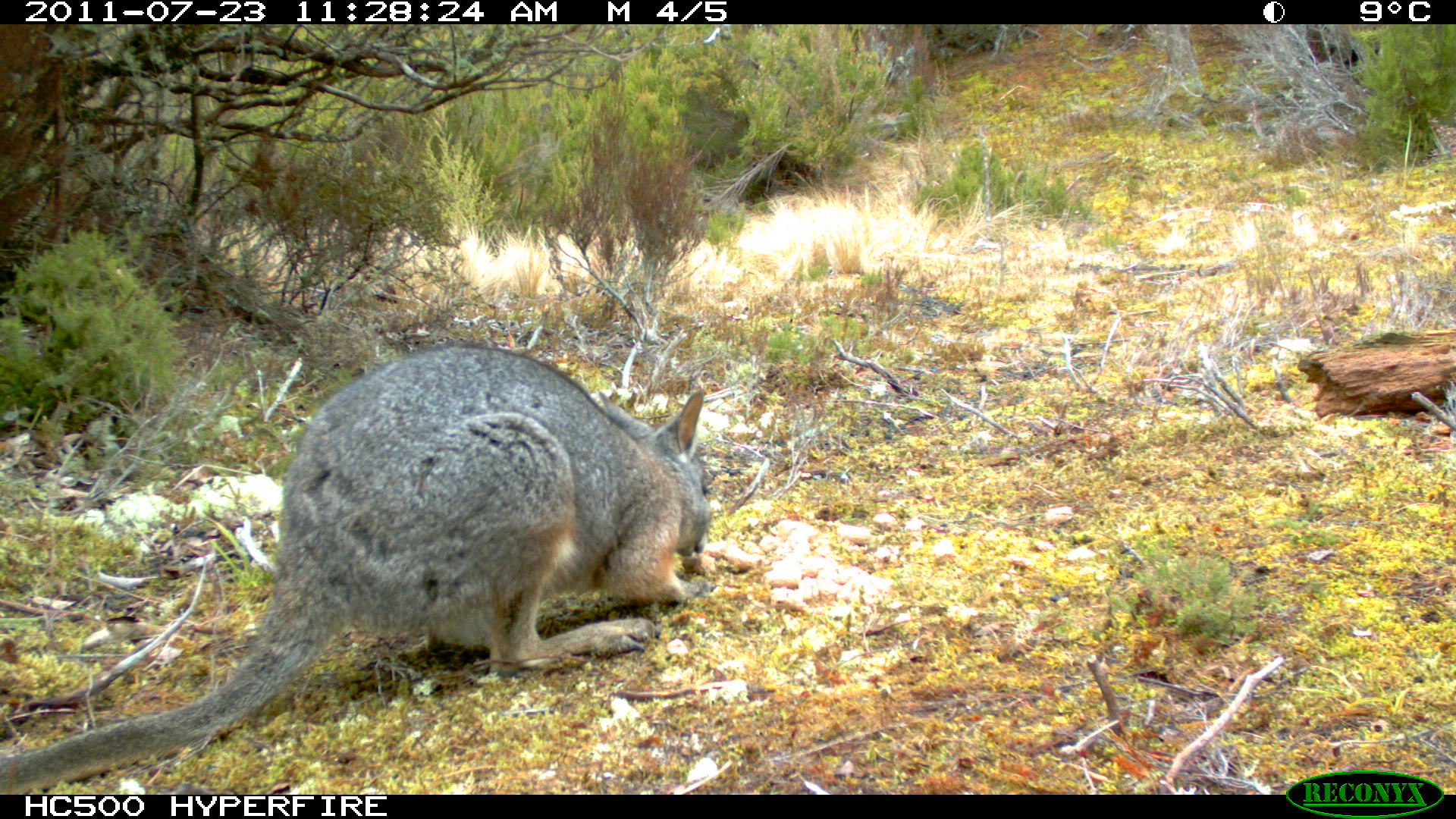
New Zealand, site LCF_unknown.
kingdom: Animalia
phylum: Chordata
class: Mammalia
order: Diprotodontia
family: Macropodidae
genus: Notamacropus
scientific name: Notamacropus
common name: wallaby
Wallaby (Notamacropus).